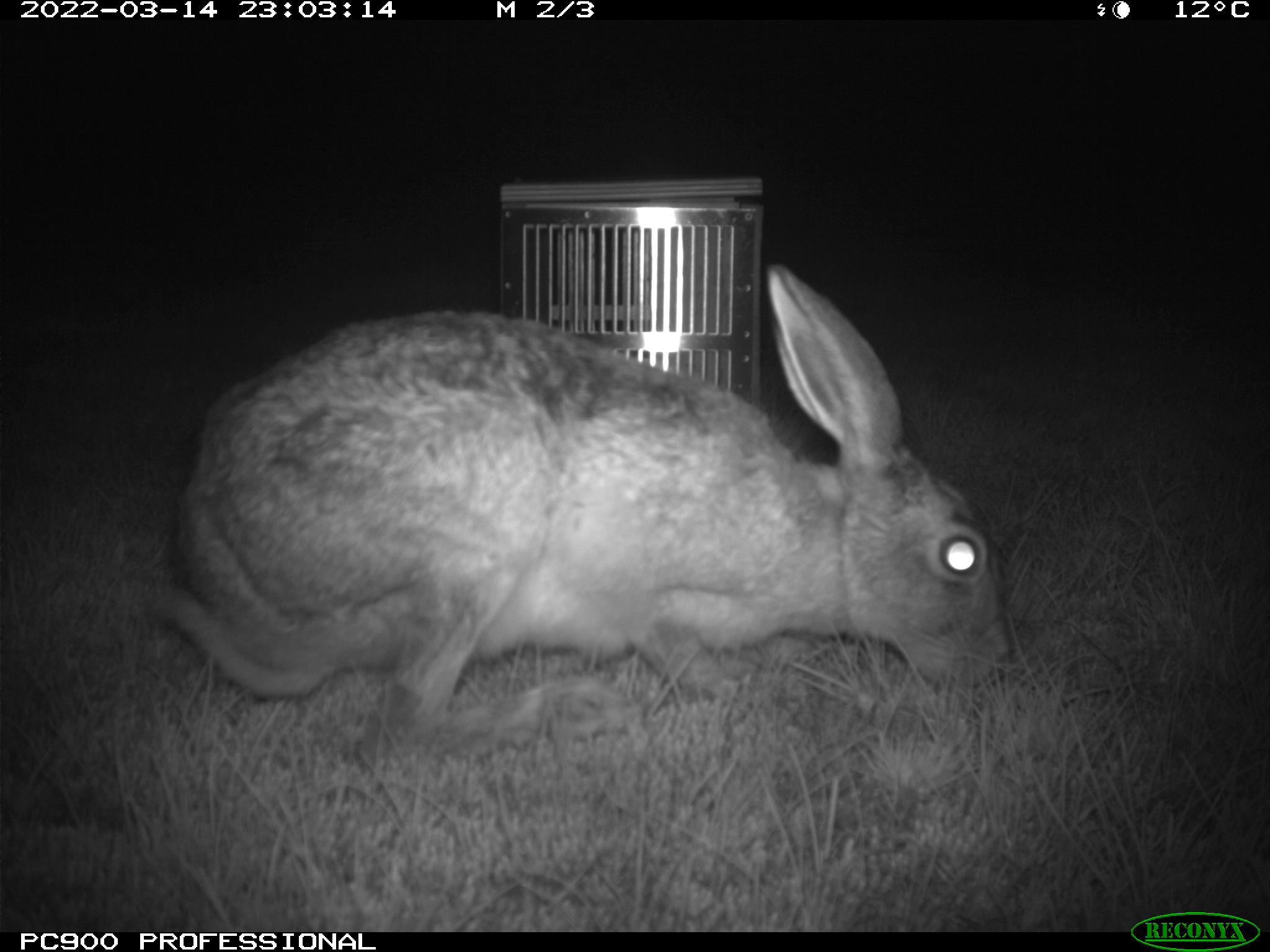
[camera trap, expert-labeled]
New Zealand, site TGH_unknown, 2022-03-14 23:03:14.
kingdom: Animalia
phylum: Chordata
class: Mammalia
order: Lagomorpha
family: Leporidae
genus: Lepus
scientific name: Lepus europaeus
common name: brown hare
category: hare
Hare (brown hare) (Lepus europaeus).